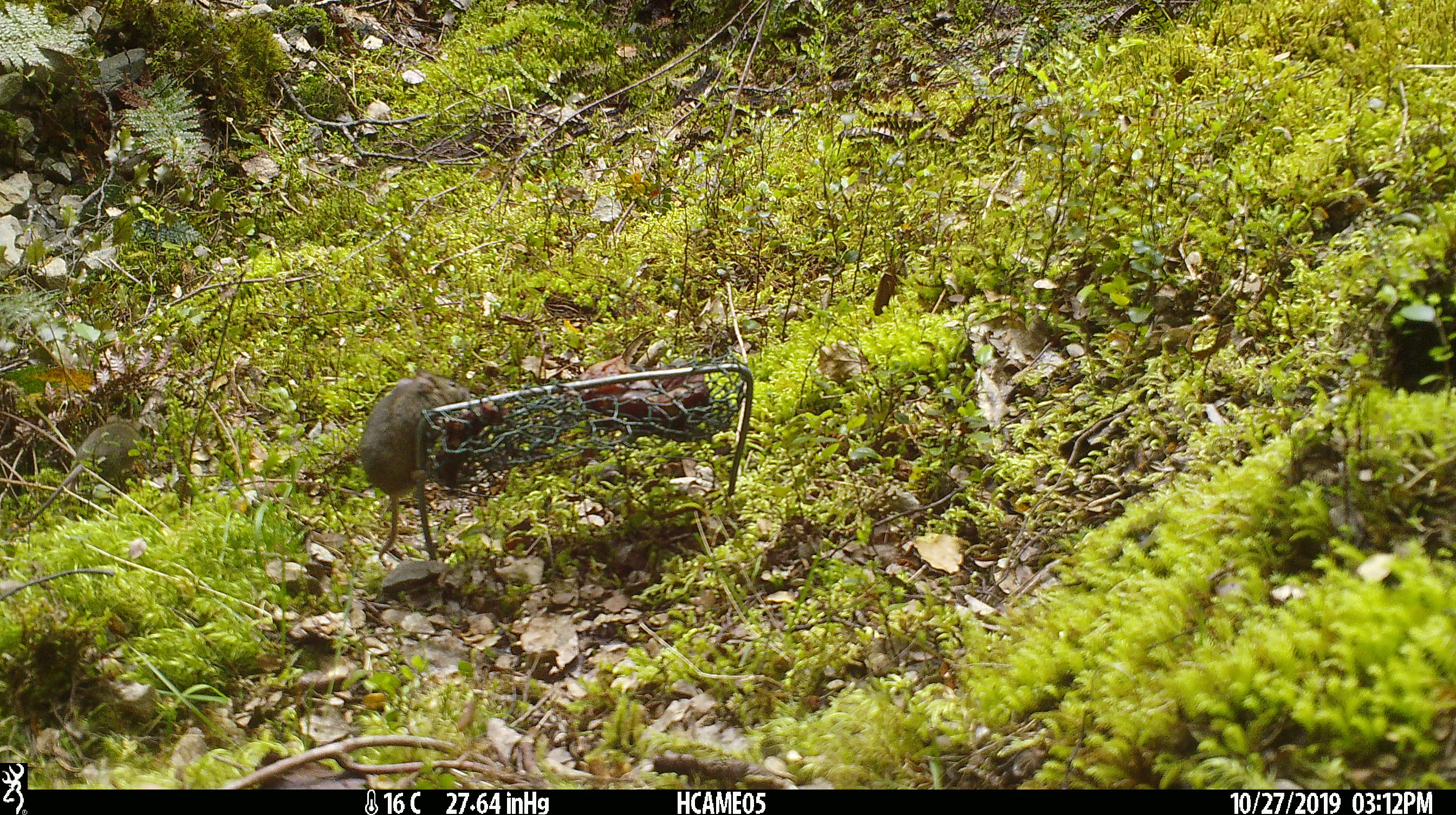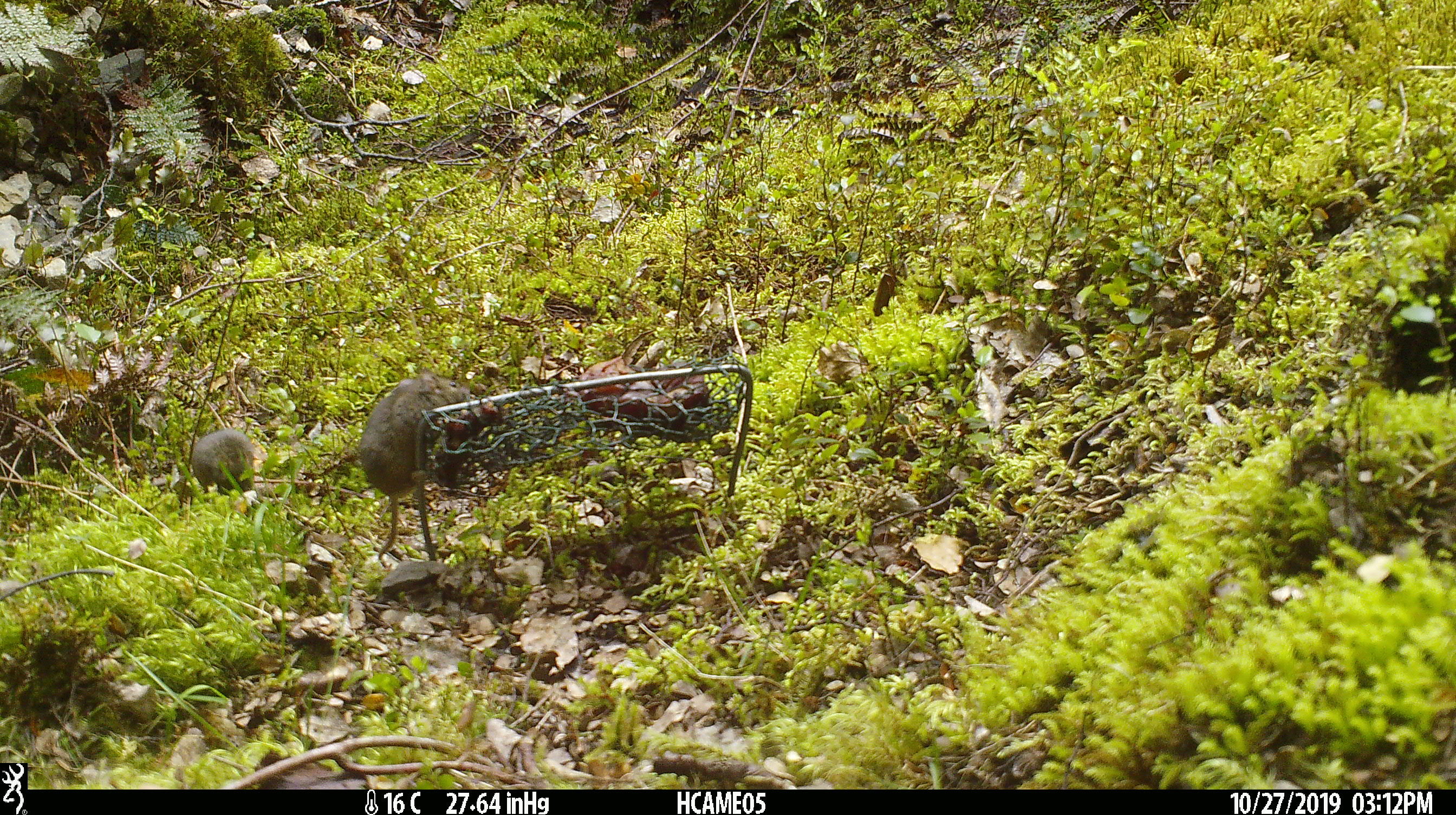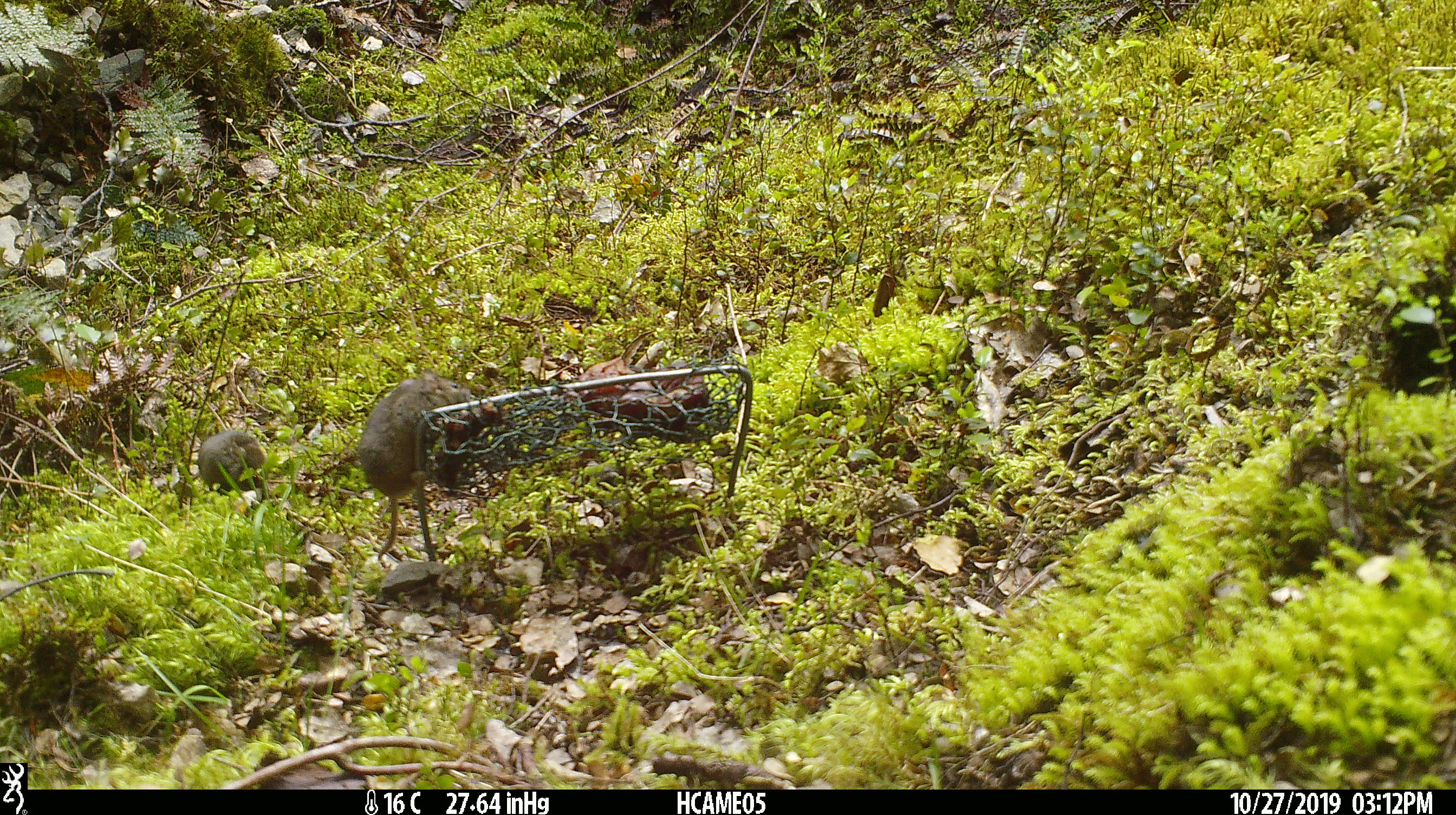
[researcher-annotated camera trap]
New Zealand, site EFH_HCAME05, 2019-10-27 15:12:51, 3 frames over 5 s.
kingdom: Animalia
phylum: Chordata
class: Mammalia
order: Rodentia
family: Muridae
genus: Mus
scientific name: Mus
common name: mouse